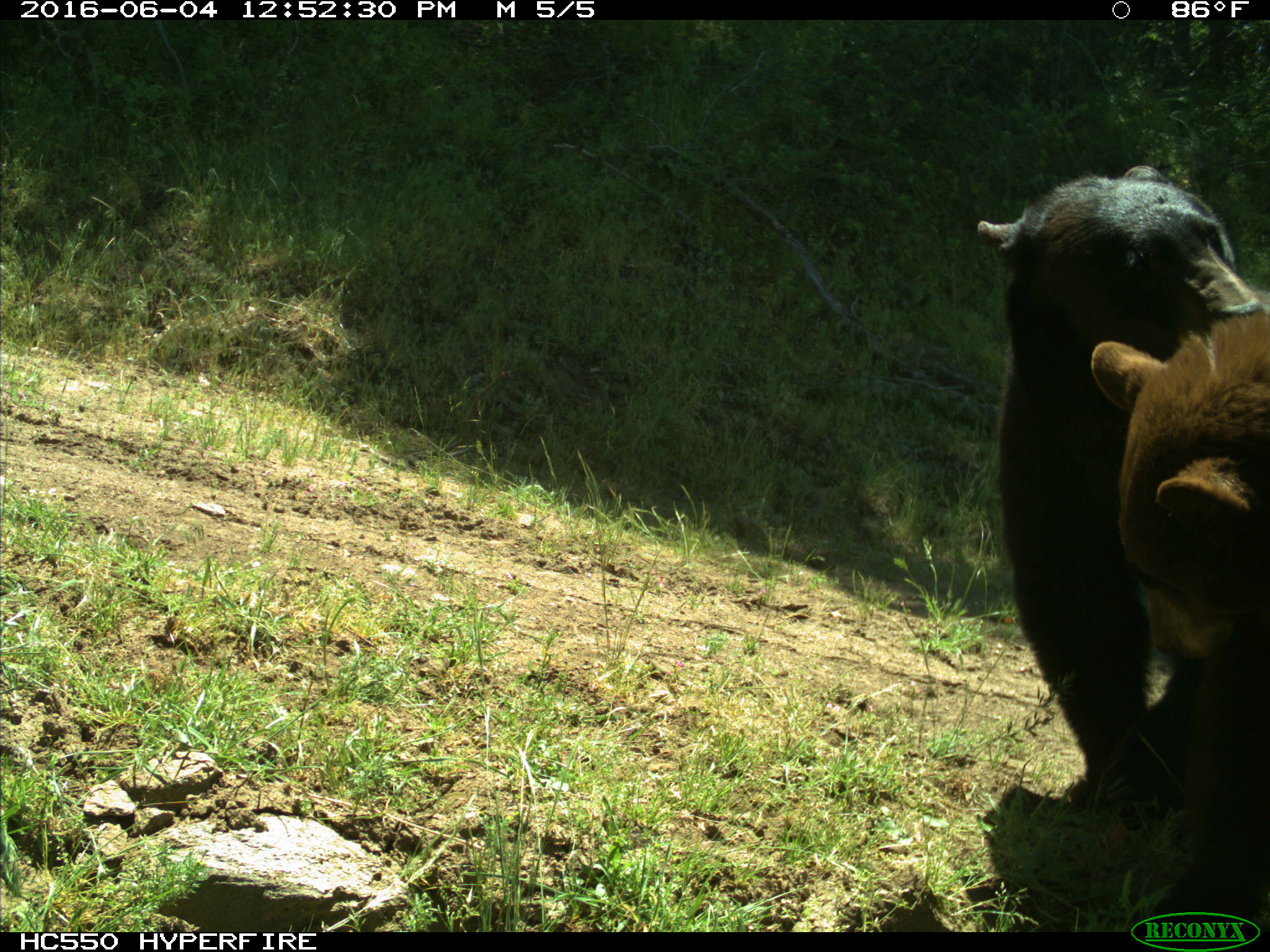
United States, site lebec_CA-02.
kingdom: Animalia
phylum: Chordata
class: Mammalia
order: Carnivora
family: Ursidae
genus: Ursus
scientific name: Ursus americanus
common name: american black bear